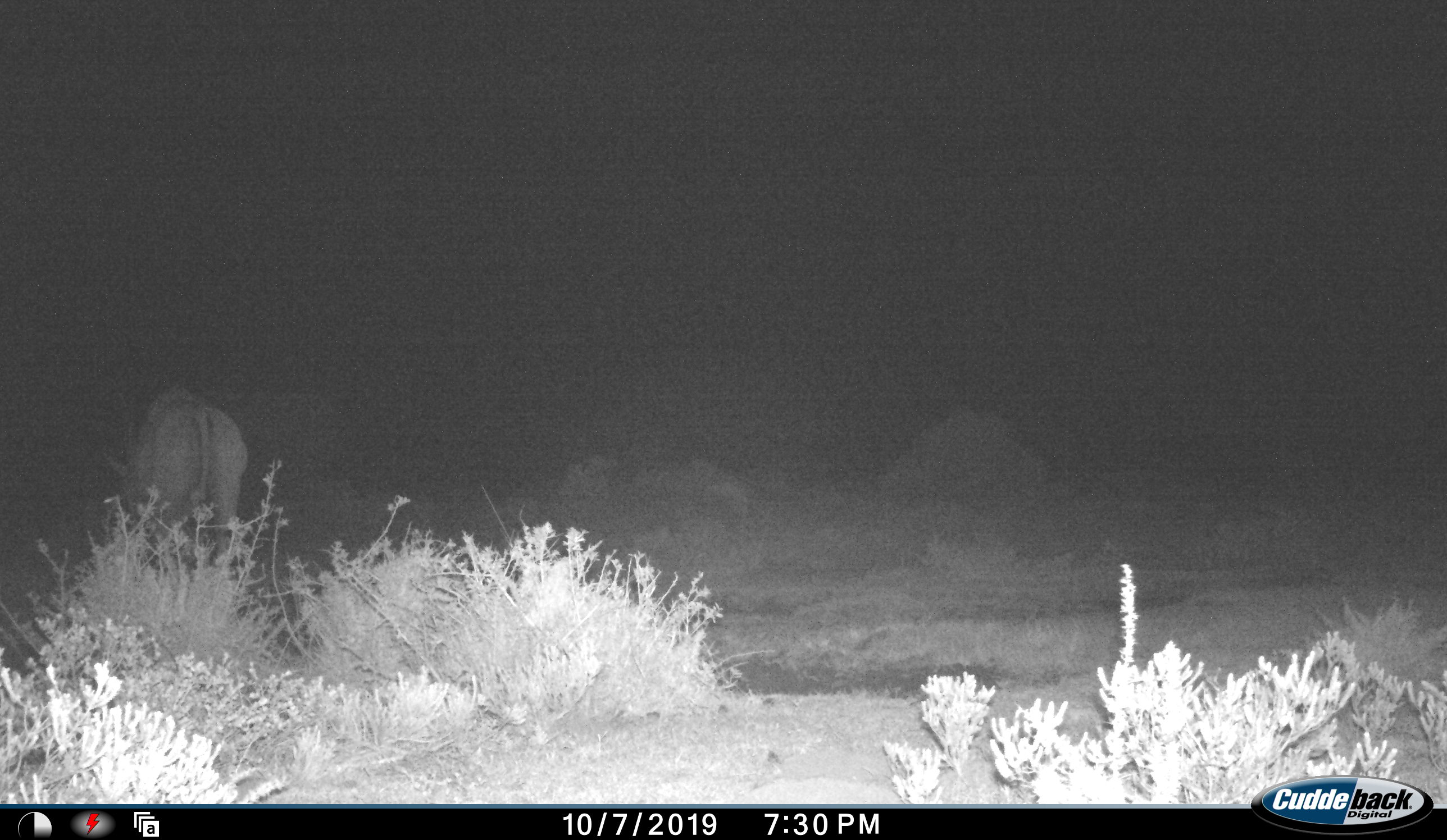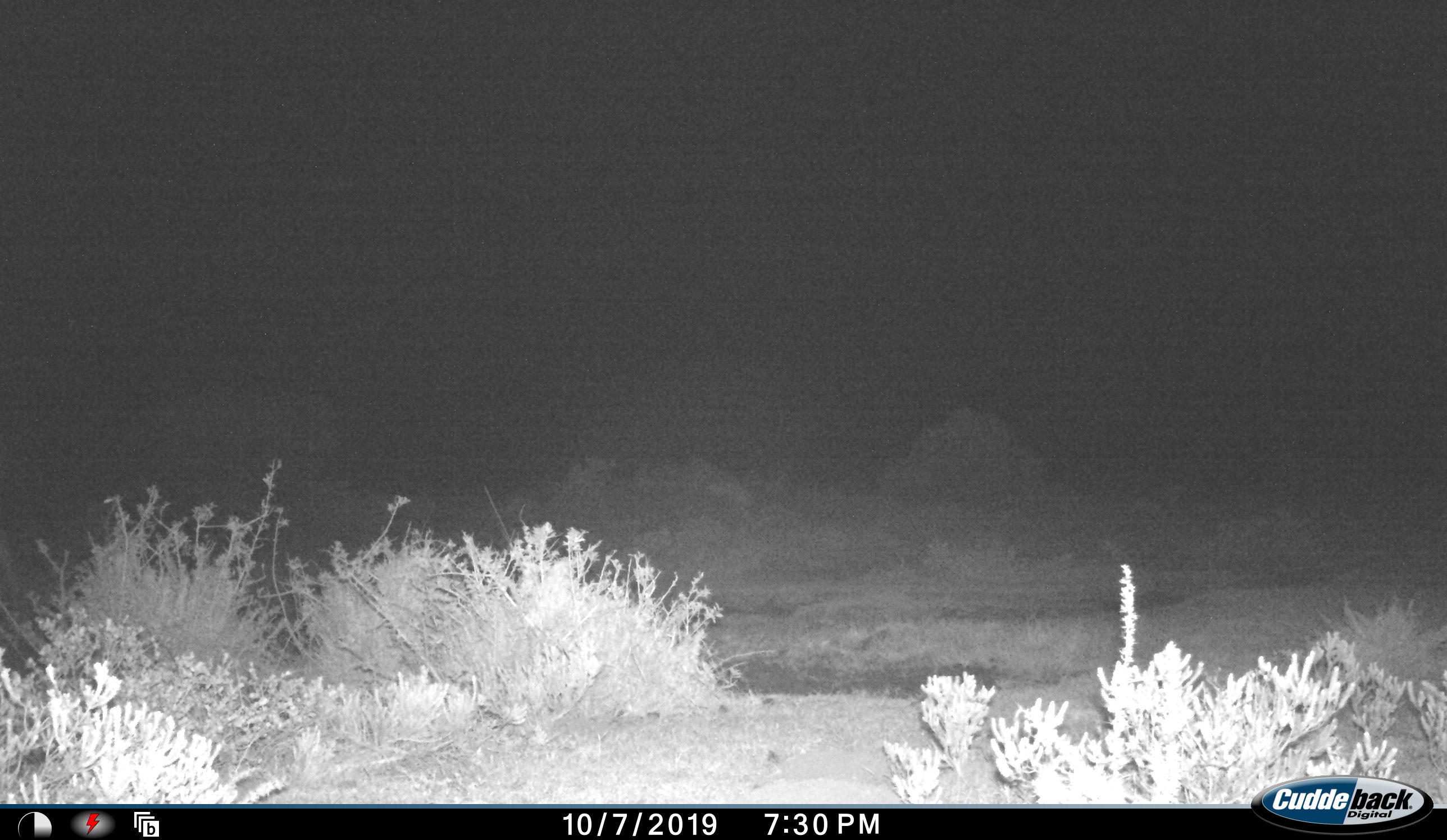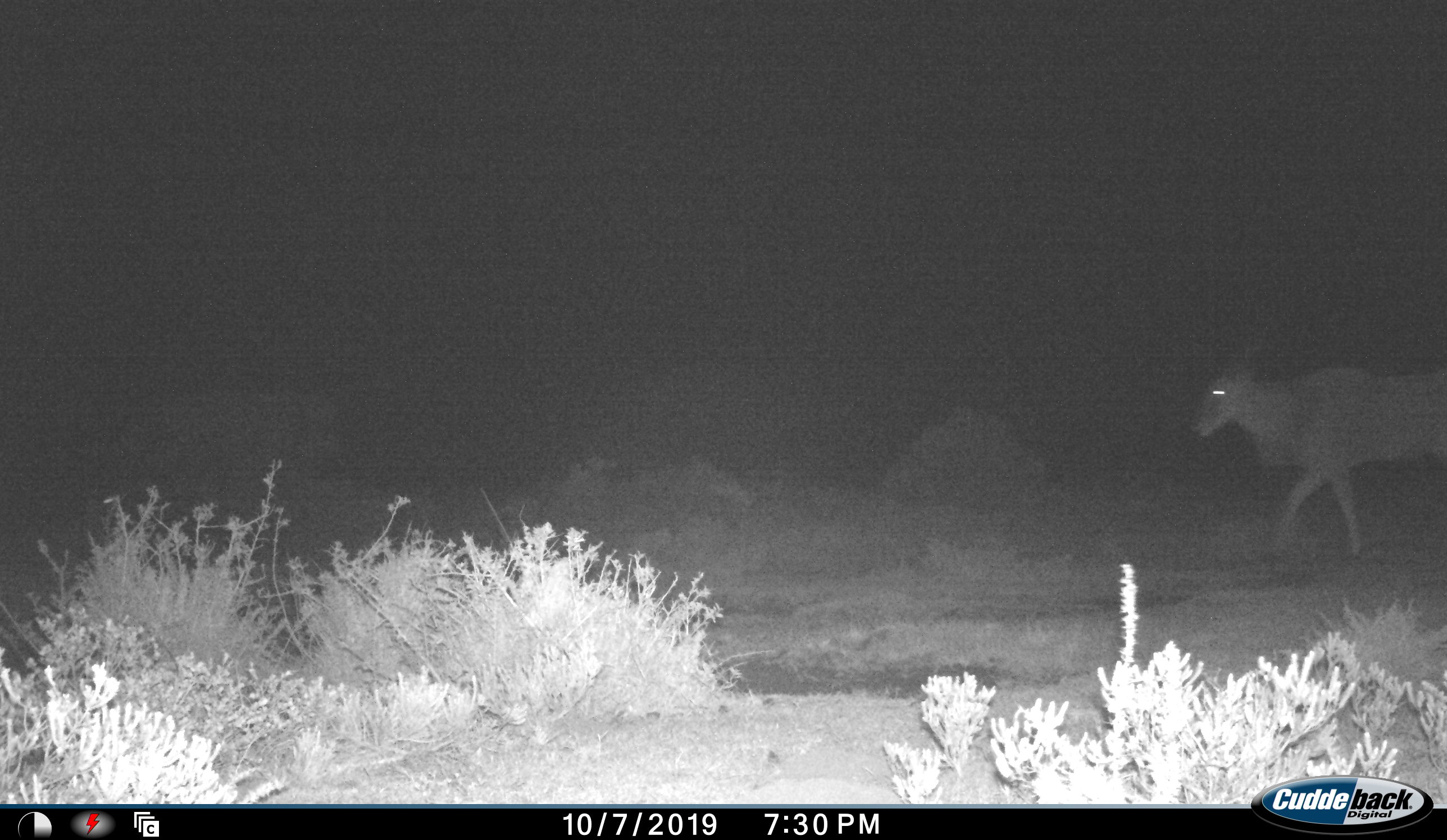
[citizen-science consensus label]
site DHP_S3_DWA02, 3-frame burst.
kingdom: Animalia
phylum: Chordata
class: Mammalia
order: Artiodactyla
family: Bovidae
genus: Tragelaphus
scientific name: Tragelaphus oryx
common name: eland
Eland (Tragelaphus oryx), count 2. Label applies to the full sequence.